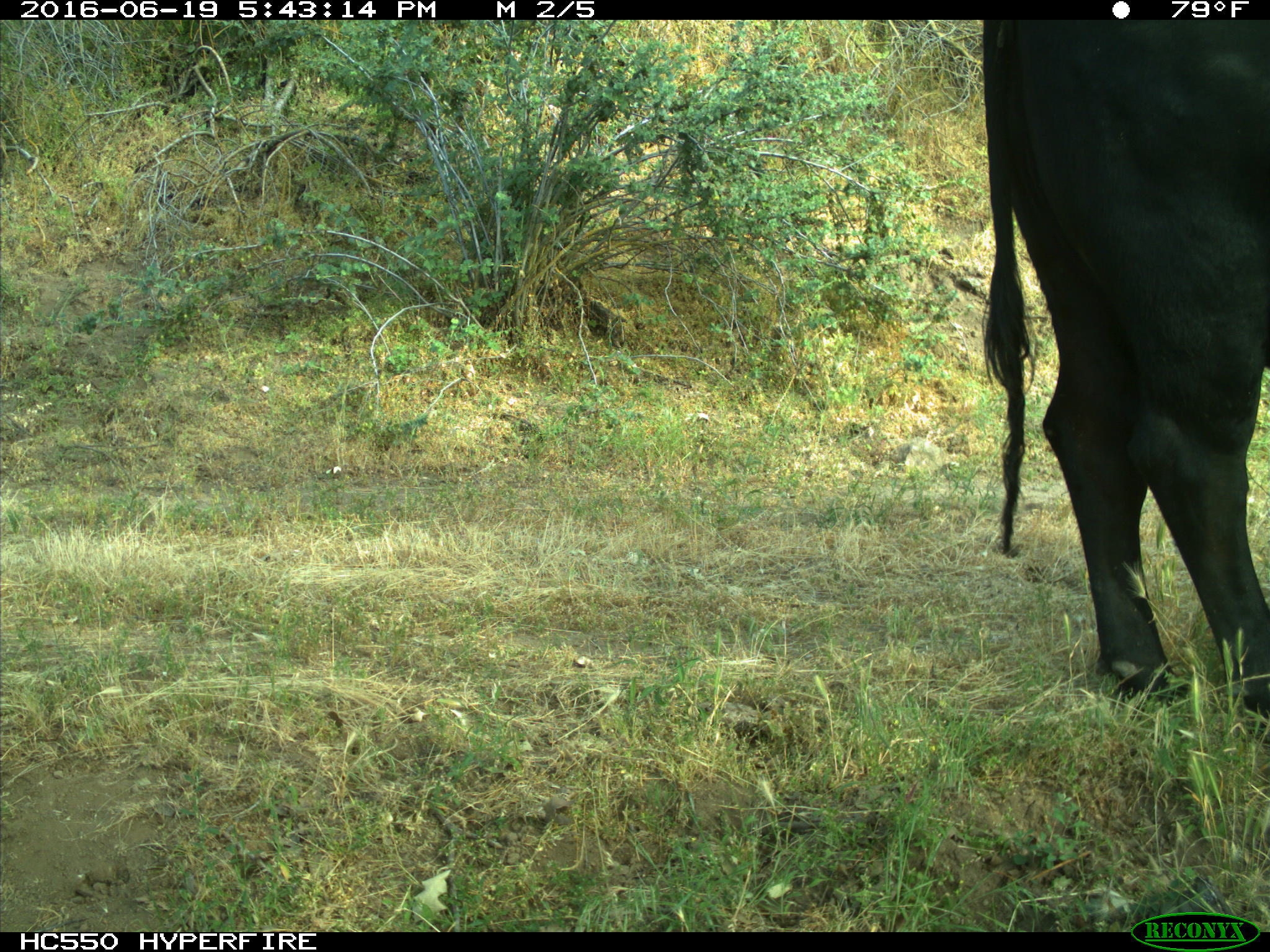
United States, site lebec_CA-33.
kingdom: Animalia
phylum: Chordata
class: Mammalia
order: Artiodactyla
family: Bovidae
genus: Bos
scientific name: Bos taurus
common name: domestic cow